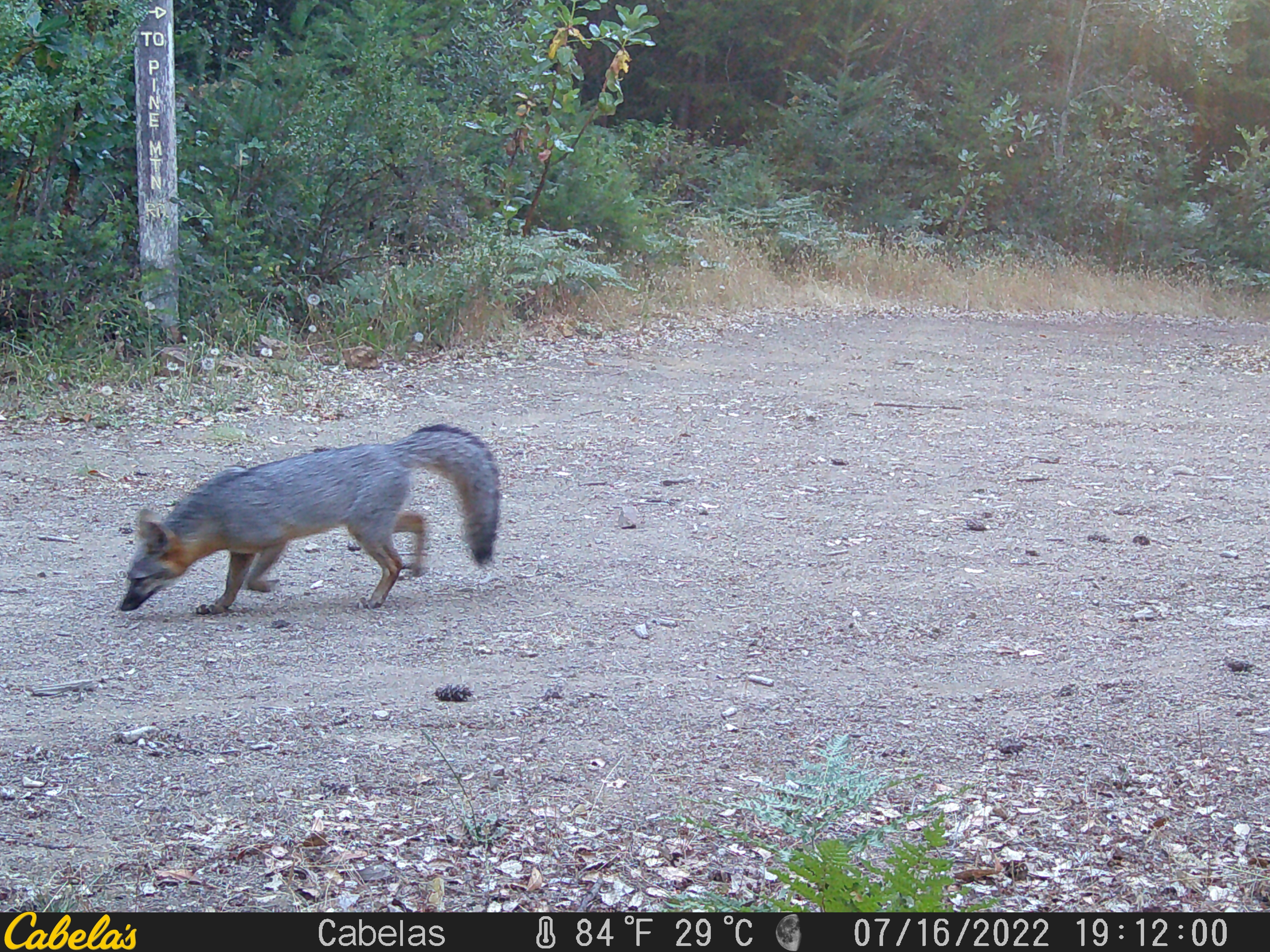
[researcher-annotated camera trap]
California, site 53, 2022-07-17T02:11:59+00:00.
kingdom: Animalia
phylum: Chordata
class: Mammalia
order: Carnivora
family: Canidae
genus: Urocyon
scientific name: Urocyon cinereoargenteus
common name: gray fox